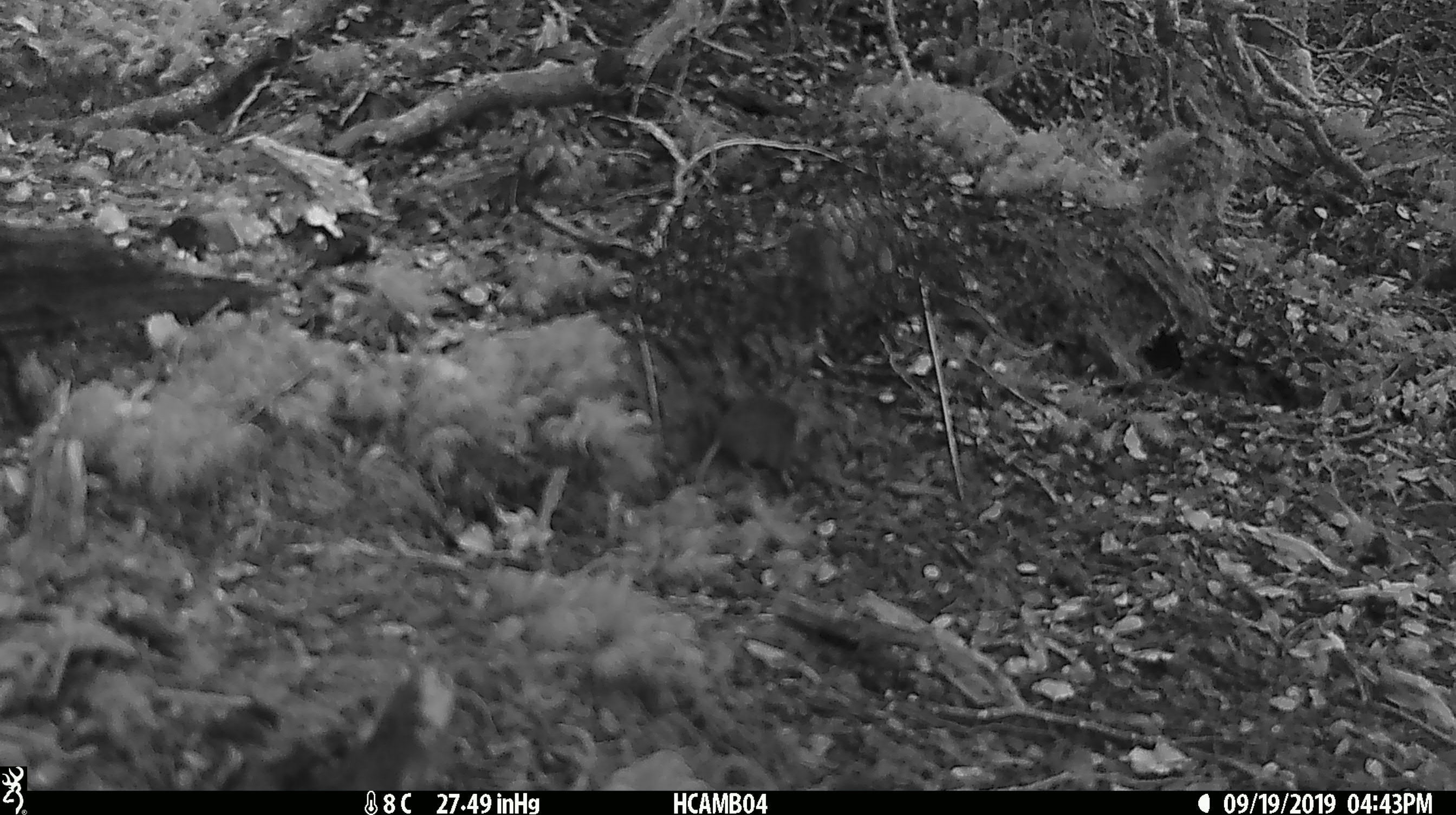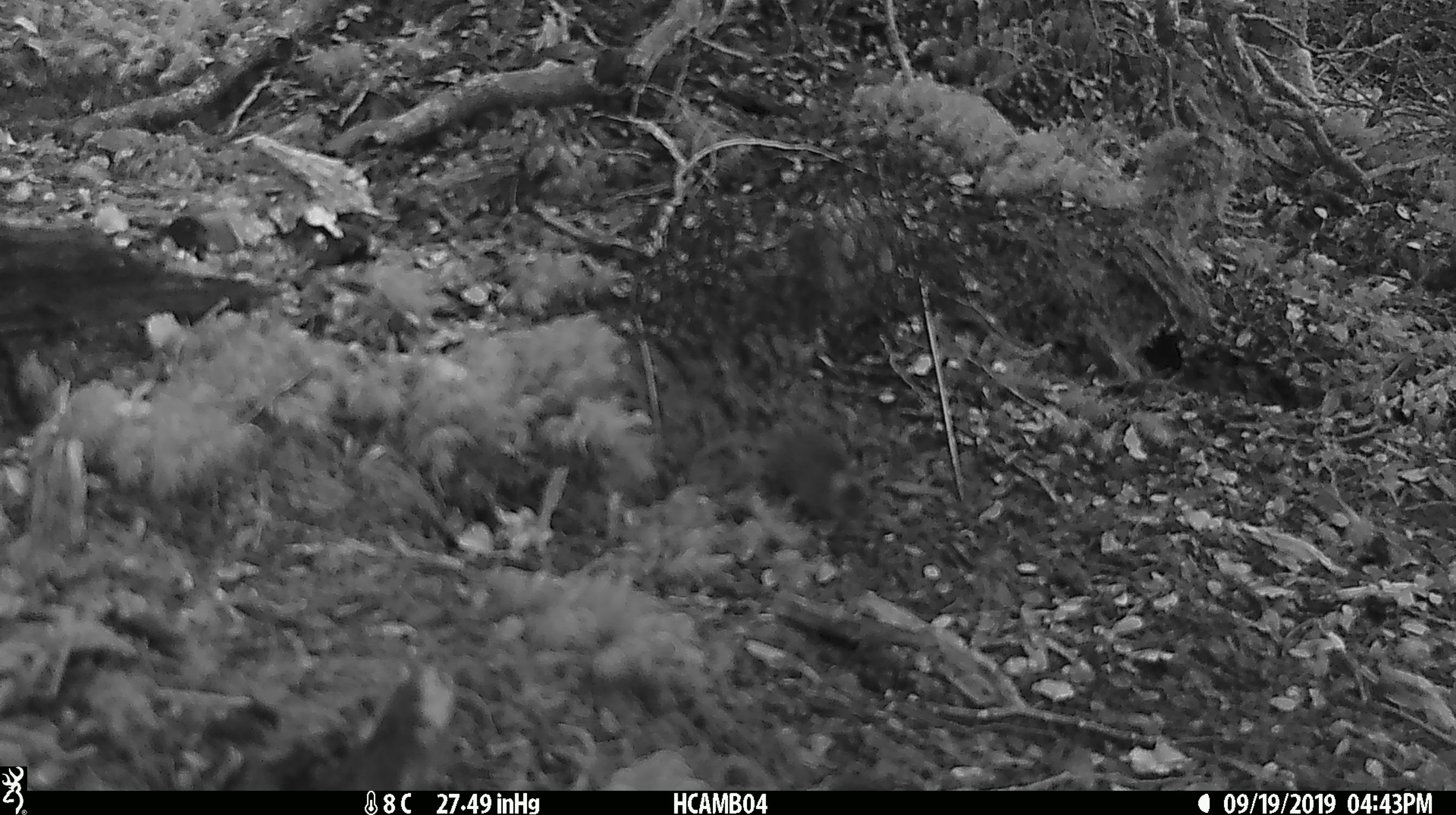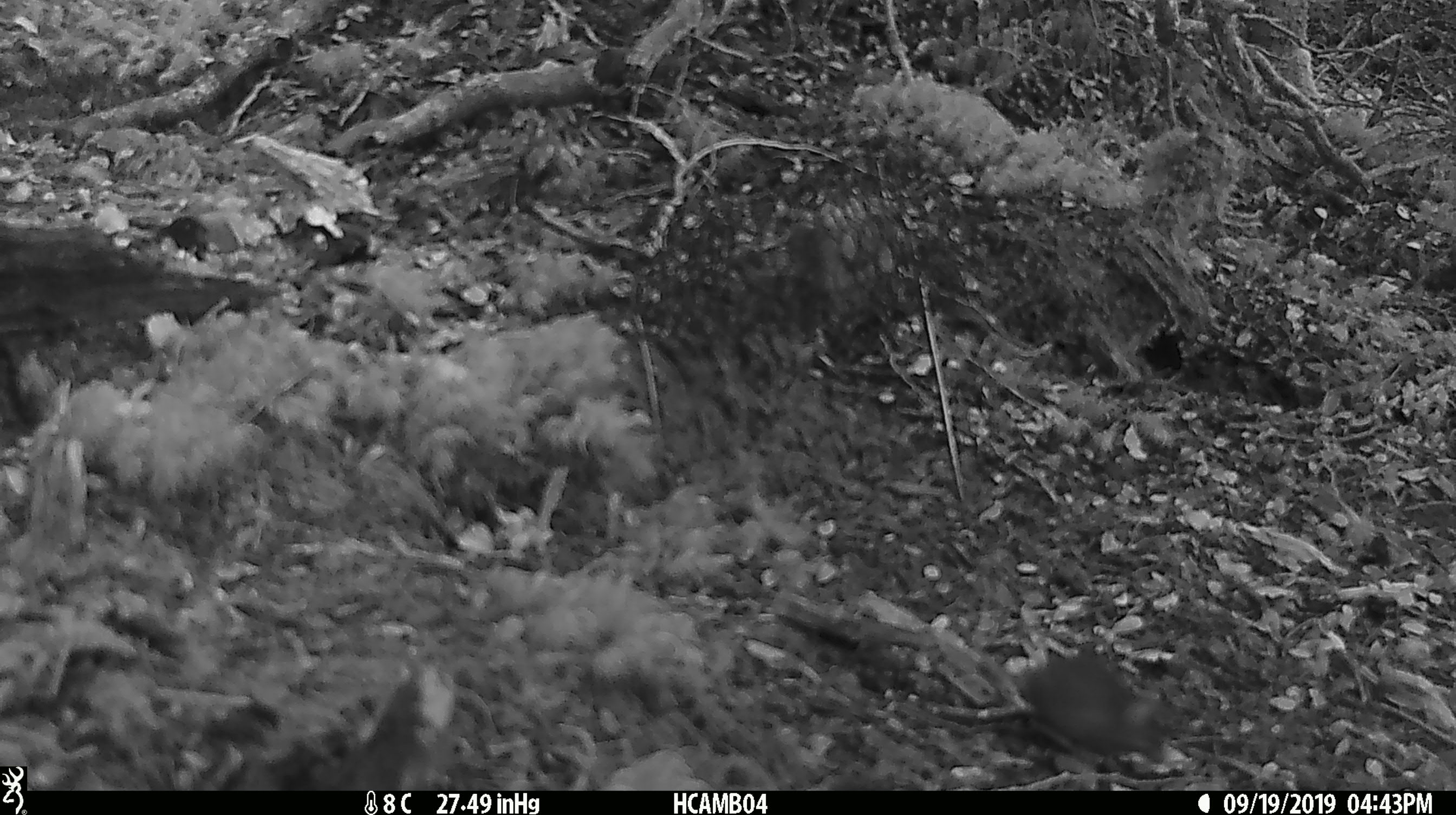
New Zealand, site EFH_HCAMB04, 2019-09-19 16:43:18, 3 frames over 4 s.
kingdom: Animalia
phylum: Chordata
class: Mammalia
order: Rodentia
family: Muridae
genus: Mus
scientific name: Mus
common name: mouse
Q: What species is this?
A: Mouse (Mus).